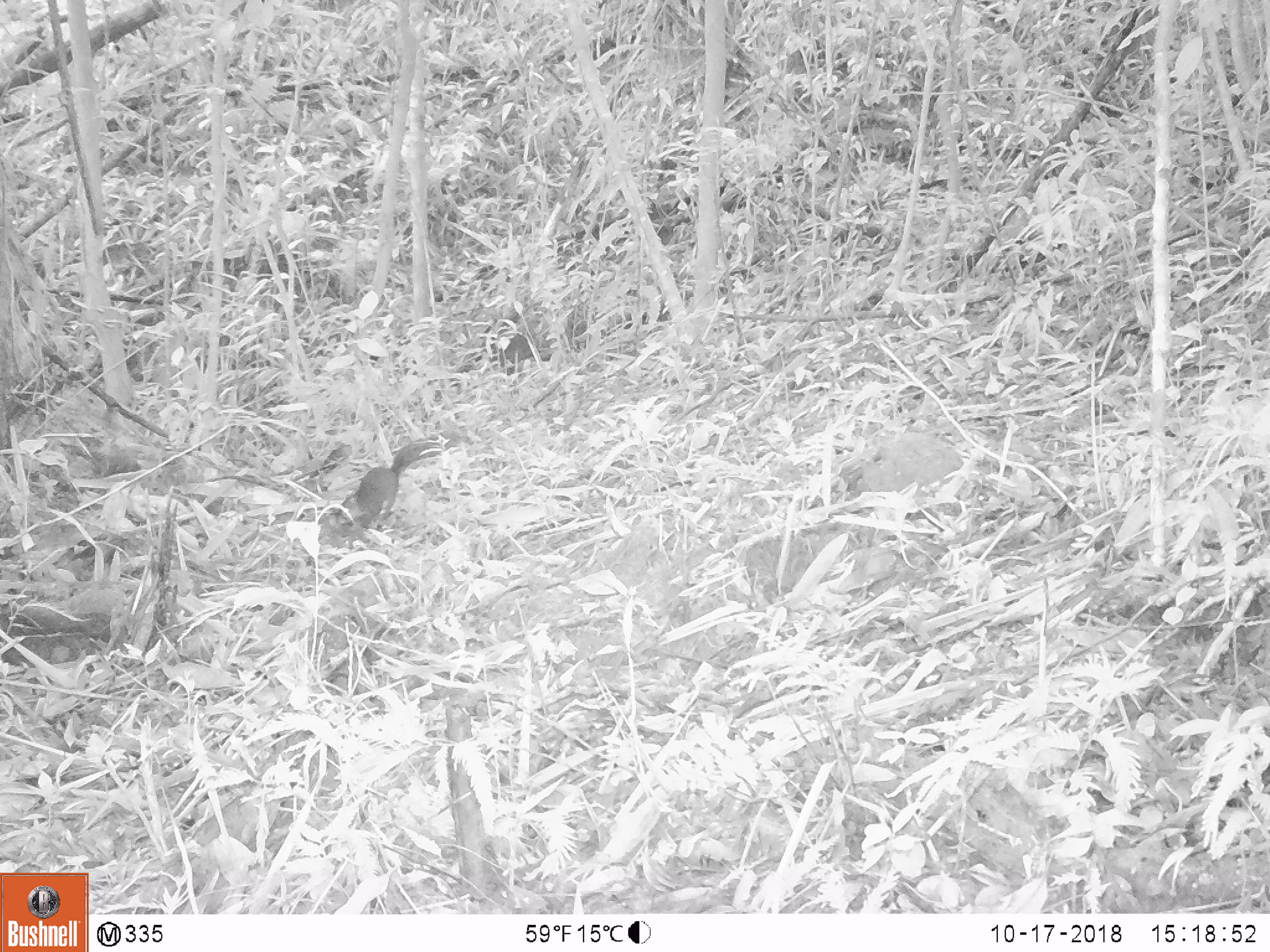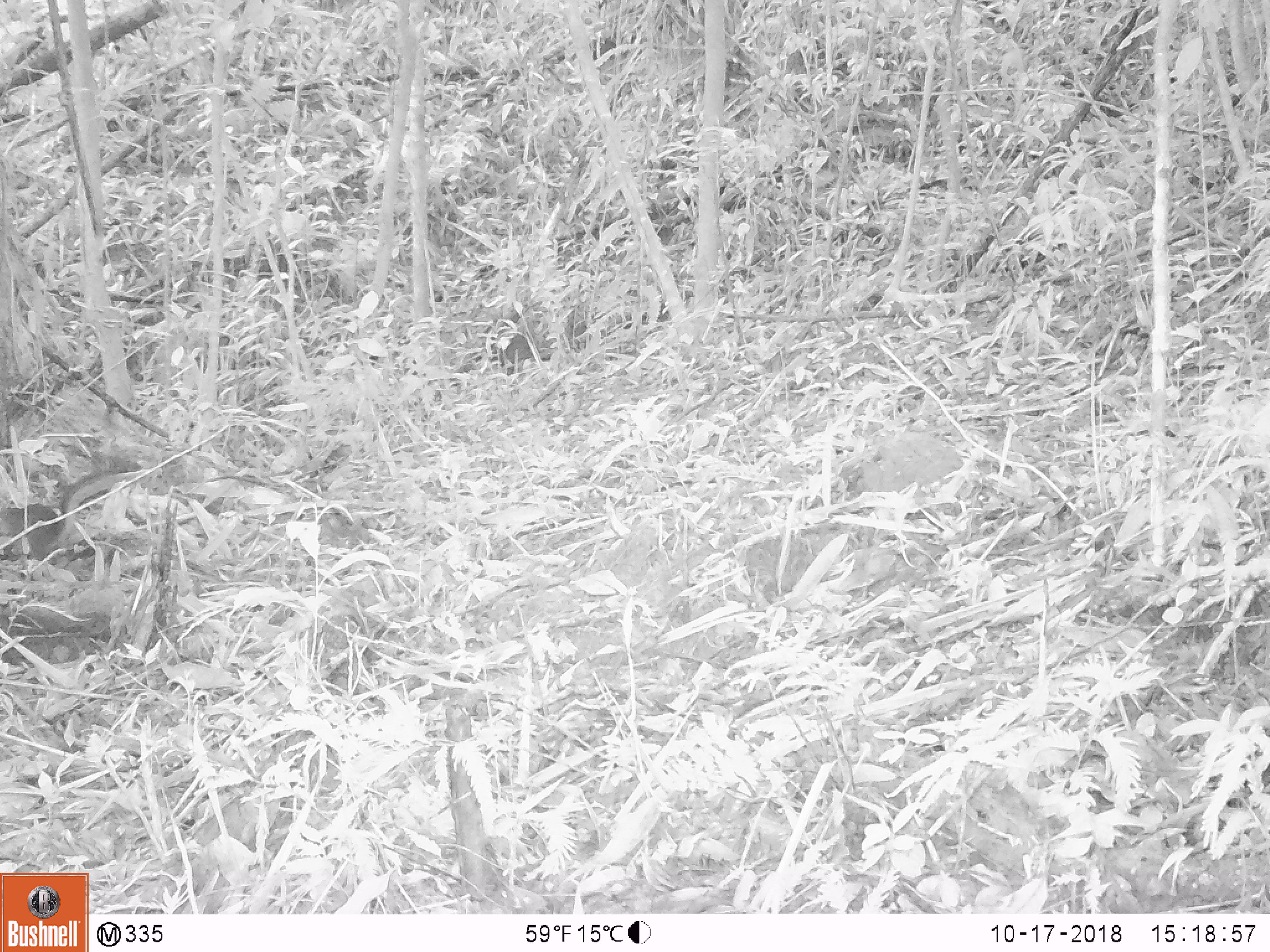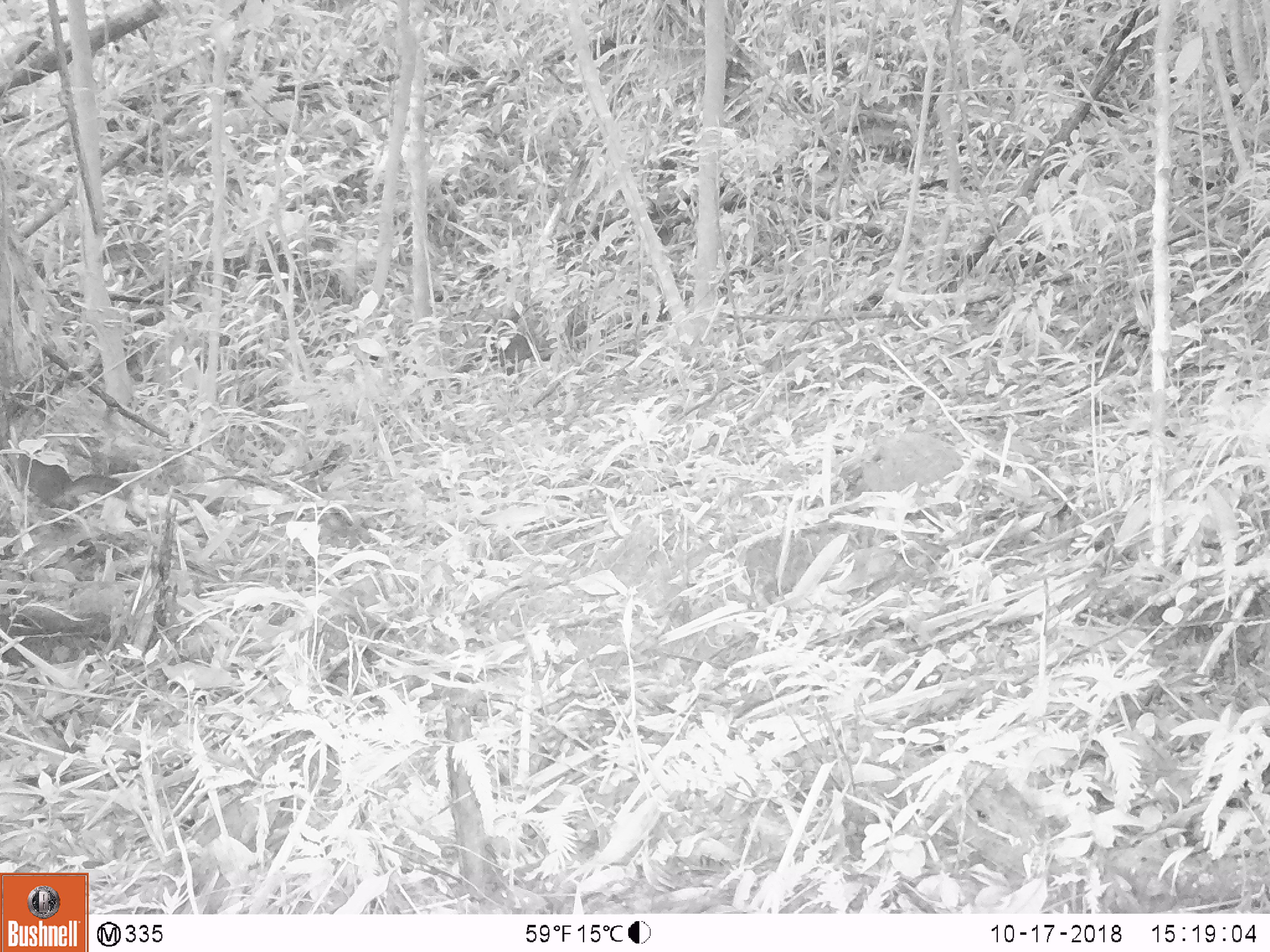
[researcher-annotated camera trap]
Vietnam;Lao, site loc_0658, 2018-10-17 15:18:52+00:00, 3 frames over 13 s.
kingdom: Animalia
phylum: Chordata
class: Mammalia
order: Rodentia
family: Sciuridae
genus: Dremomys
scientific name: Dremomys rufigenis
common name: red-cheeked squirrel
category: red cheeked squirrel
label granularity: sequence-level